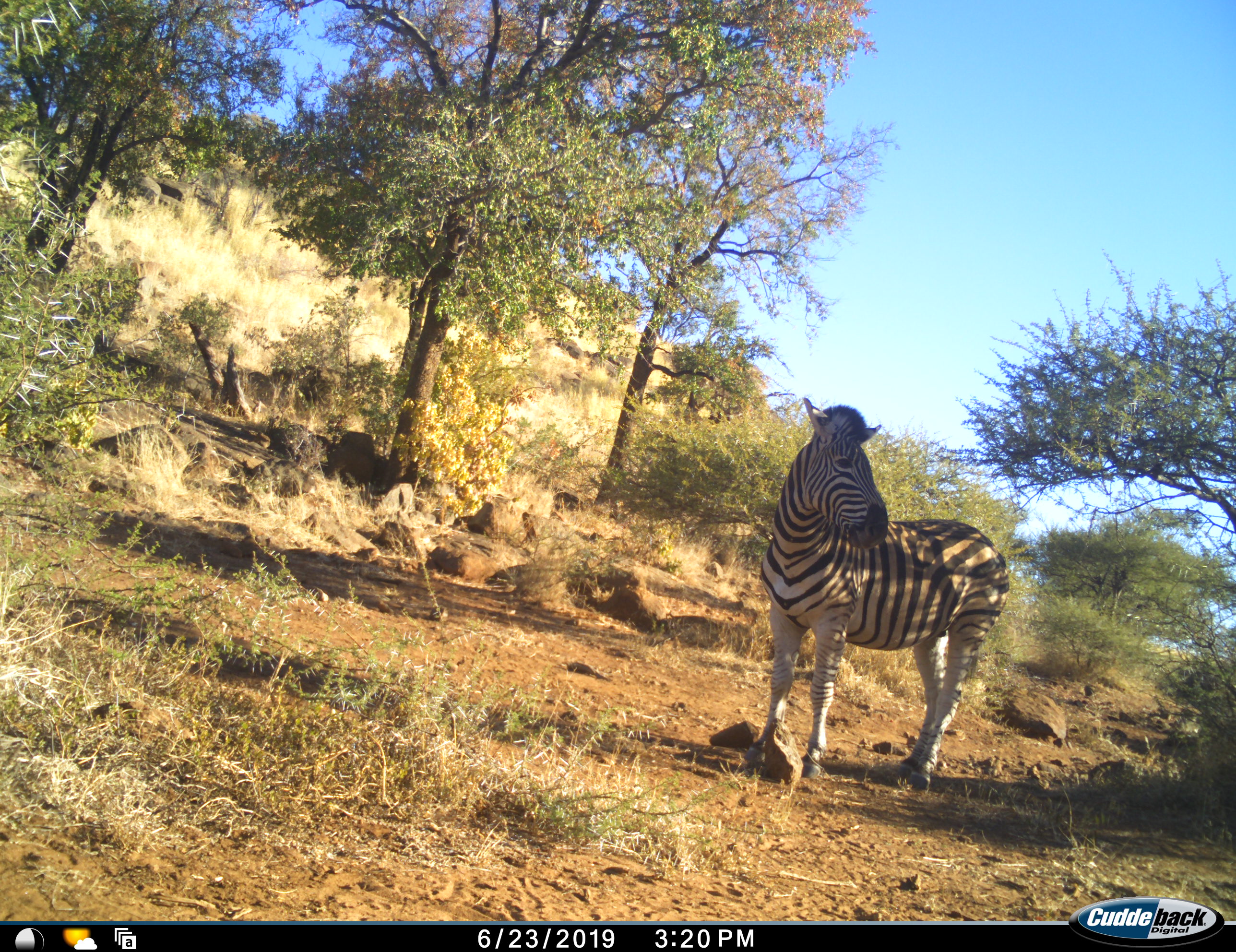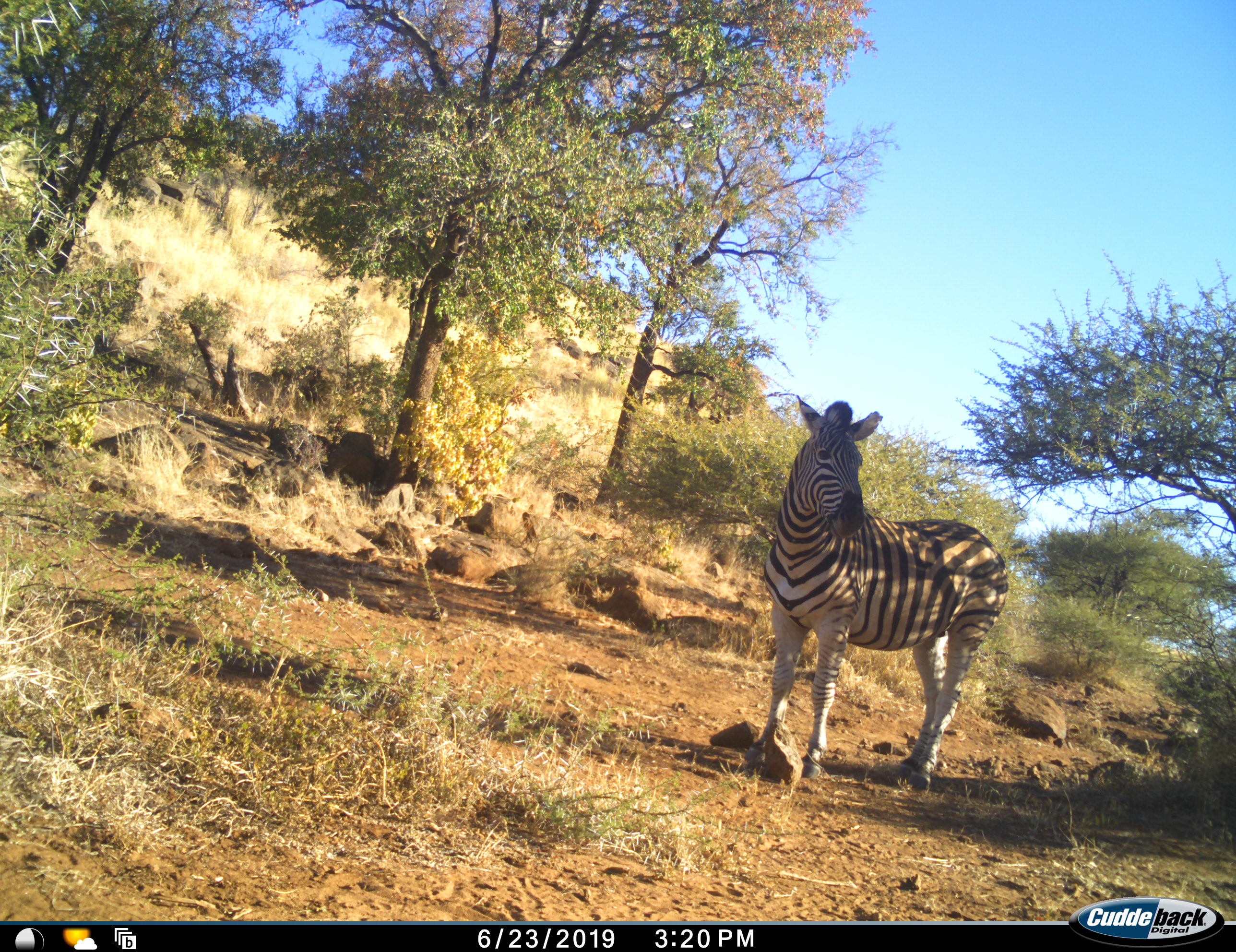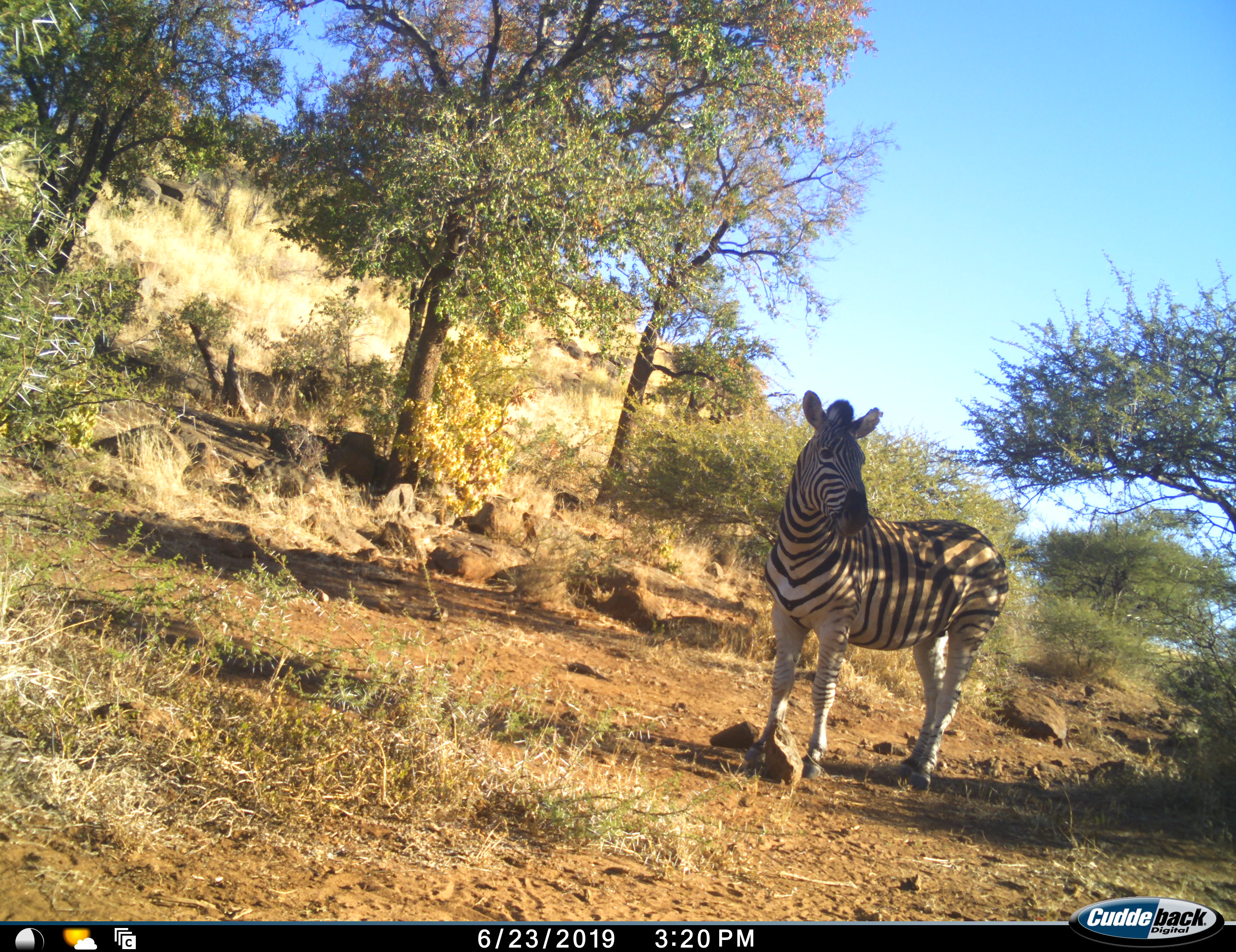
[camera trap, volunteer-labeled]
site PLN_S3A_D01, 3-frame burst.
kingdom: Animalia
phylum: Chordata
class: Mammalia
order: Perissodactyla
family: Equidae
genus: Equus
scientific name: Equus quagga burchellii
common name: burchell's zebra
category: zebraburchells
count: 1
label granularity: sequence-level